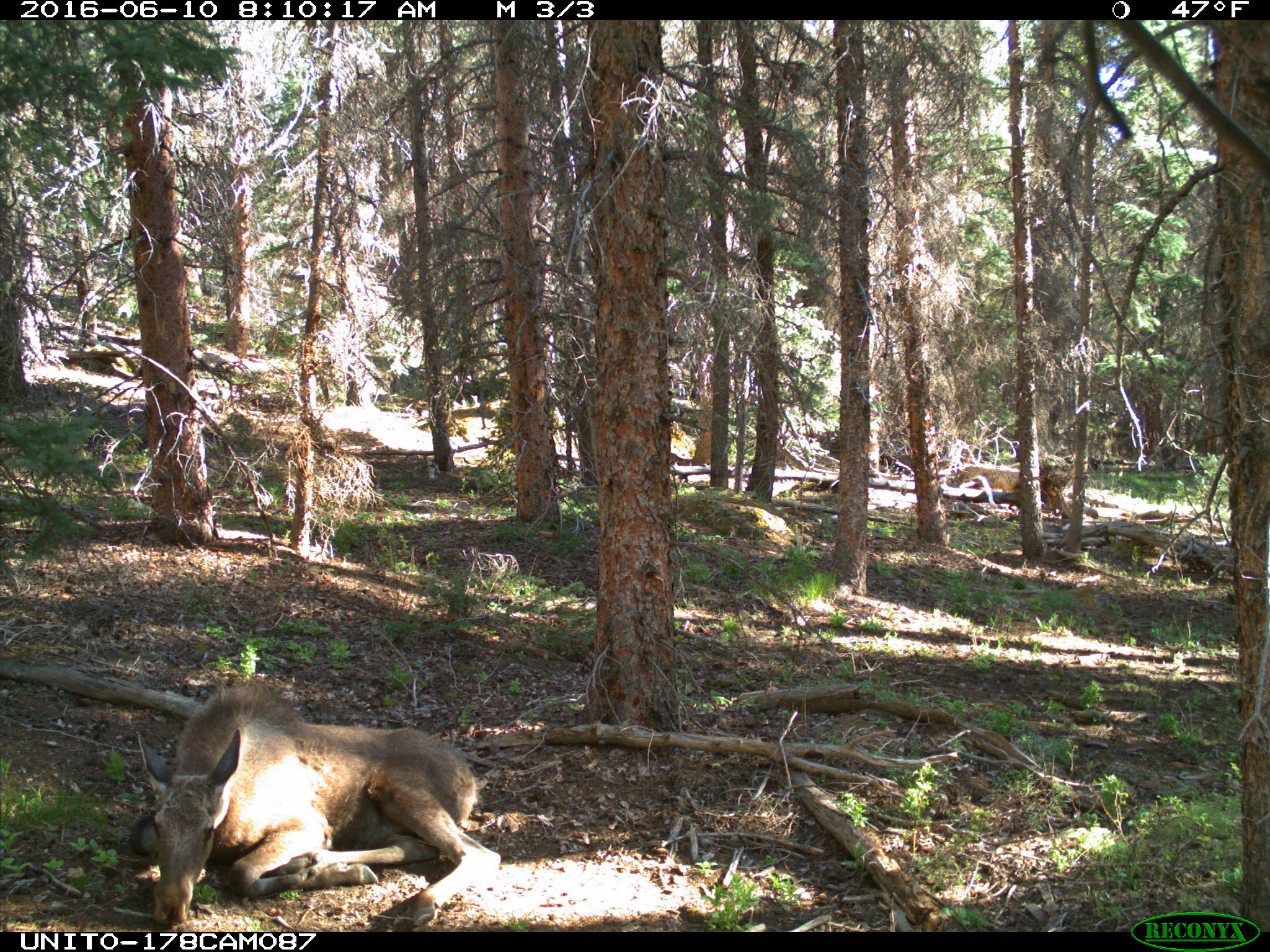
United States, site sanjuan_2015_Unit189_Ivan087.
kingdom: Animalia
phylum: Chordata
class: Mammalia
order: Artiodactyla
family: Cervidae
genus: Alces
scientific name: Alces alces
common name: moose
Alces alces (moose).